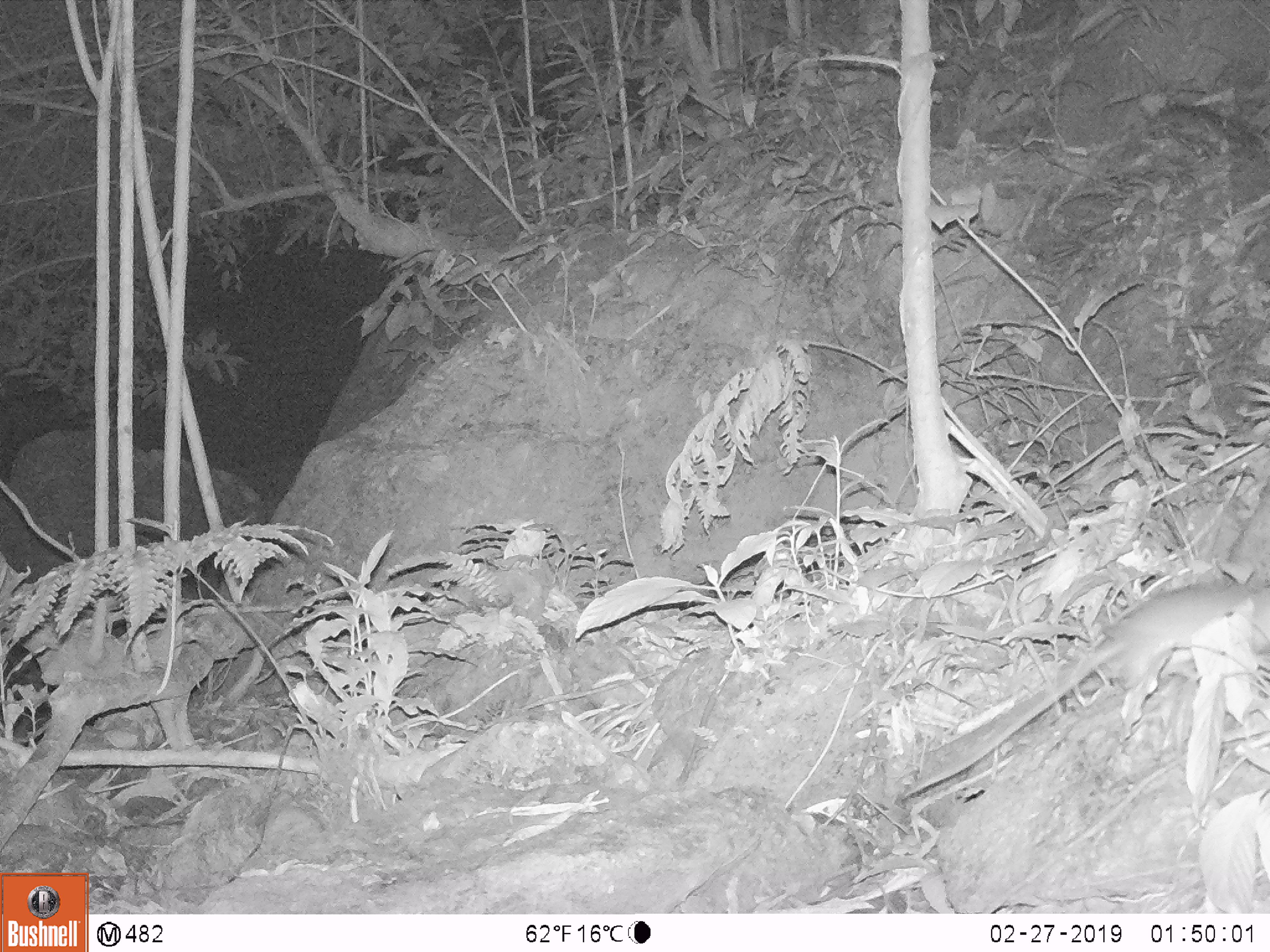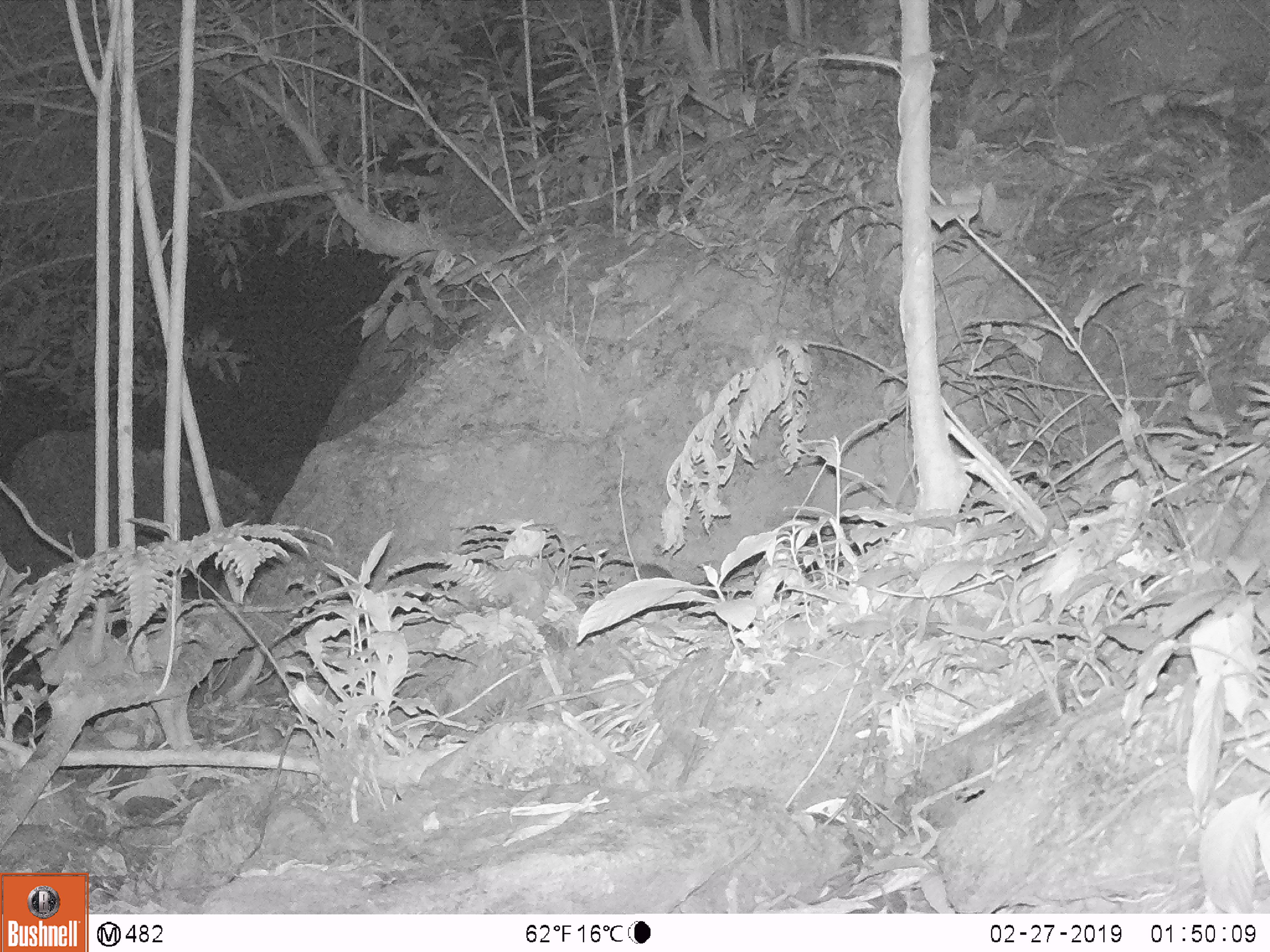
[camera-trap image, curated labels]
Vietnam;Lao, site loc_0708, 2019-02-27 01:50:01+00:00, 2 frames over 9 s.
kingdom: Animalia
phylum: Chordata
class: Mammalia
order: Rodentia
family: Muridae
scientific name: Muridae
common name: old-world mice and rats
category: unidentified murid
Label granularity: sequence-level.